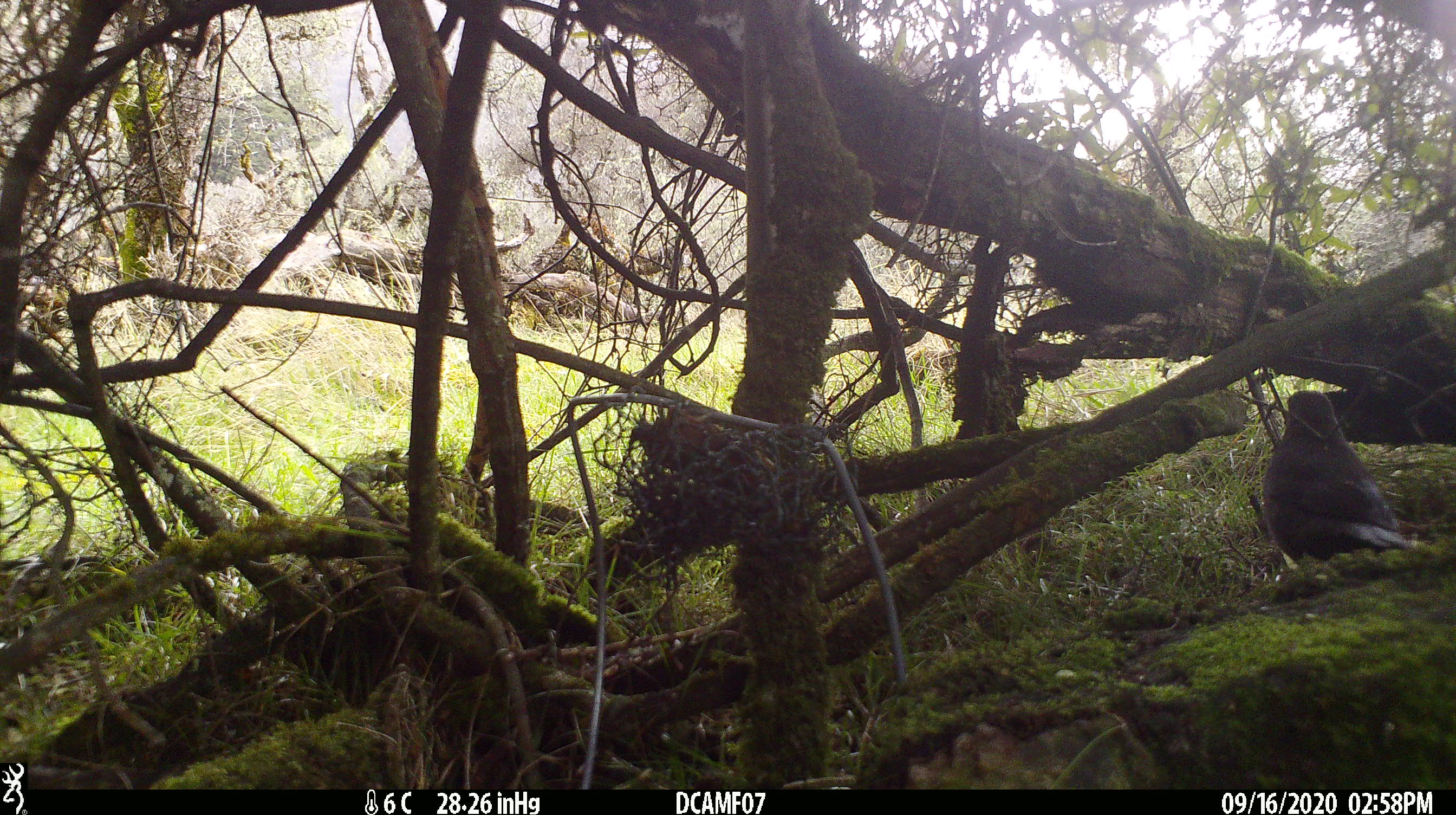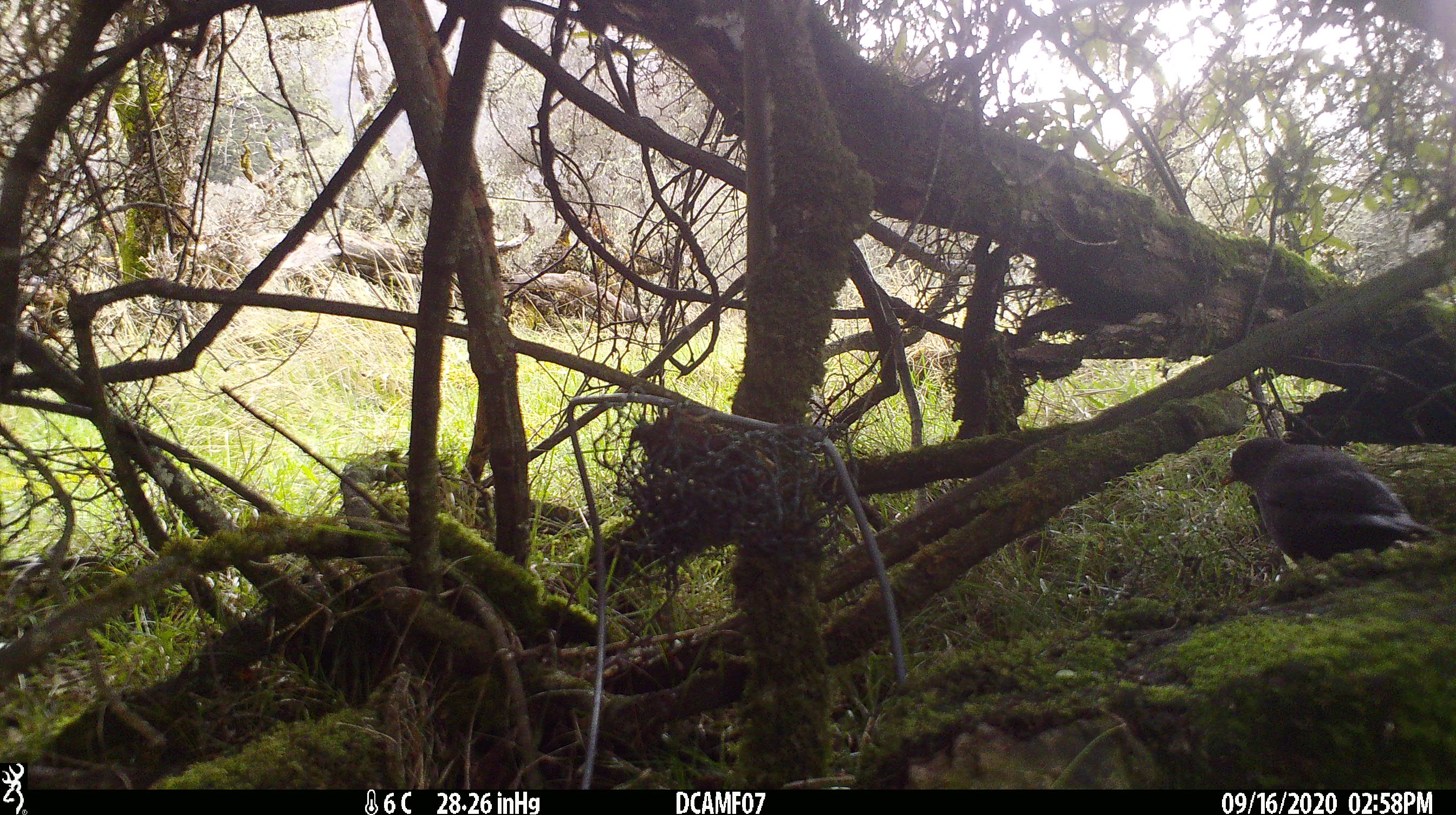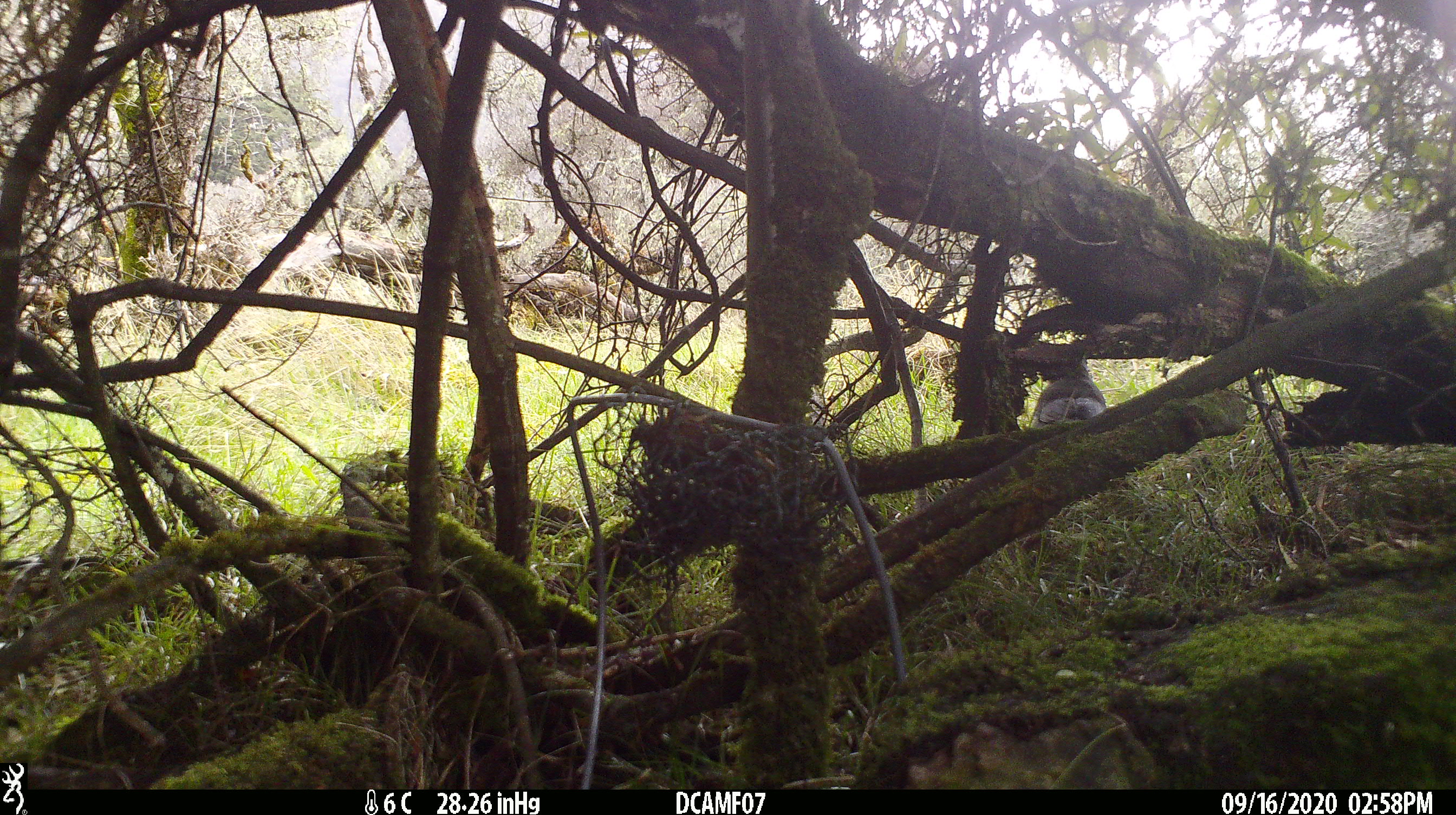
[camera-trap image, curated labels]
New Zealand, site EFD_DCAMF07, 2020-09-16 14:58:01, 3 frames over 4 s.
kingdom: Animalia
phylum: Chordata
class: Aves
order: Passeriformes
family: Turdidae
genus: Turdus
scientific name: Turdus philomelos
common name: song thrush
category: thrush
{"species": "thrush (song thrush) (Turdus philomelos)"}